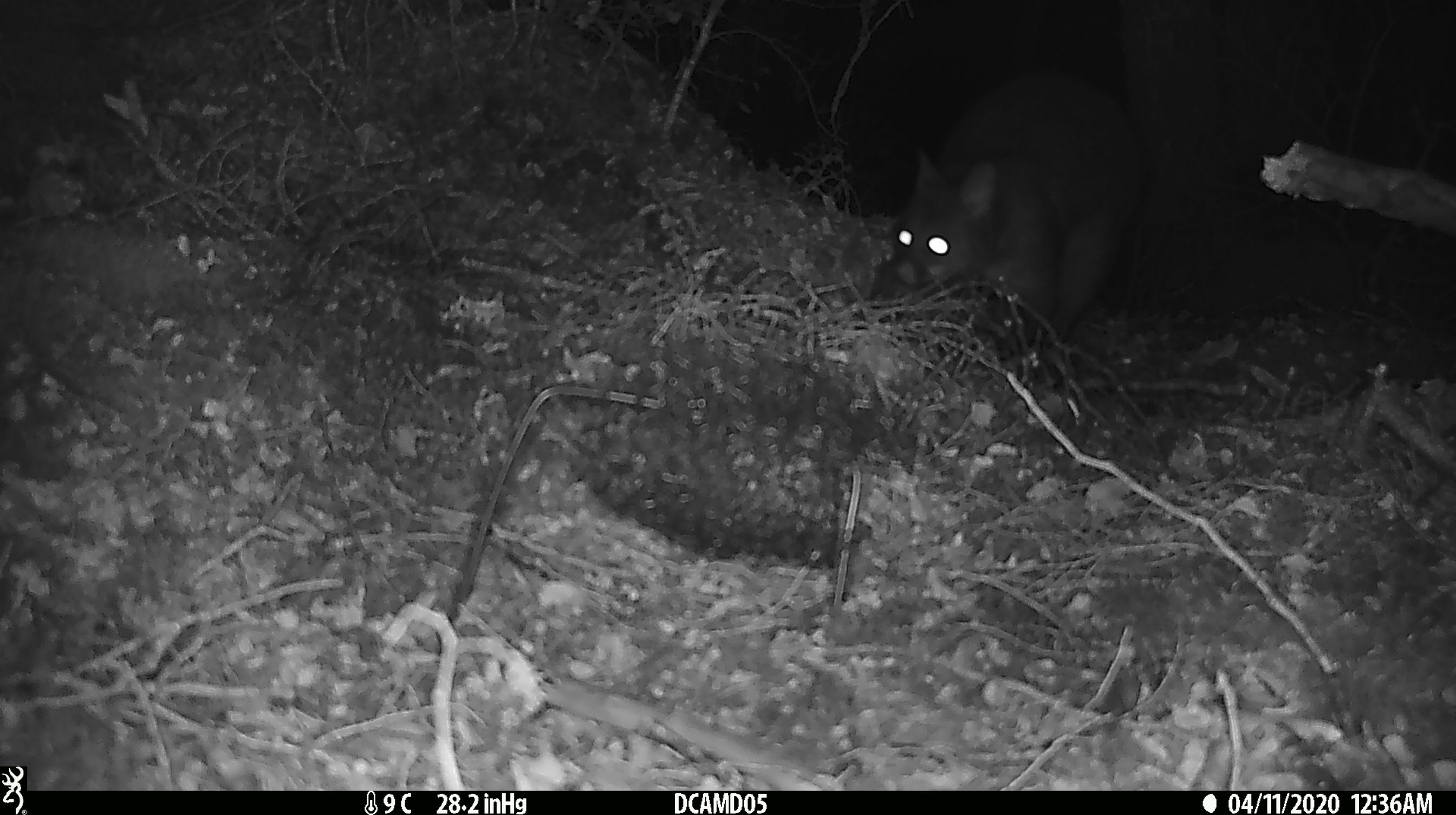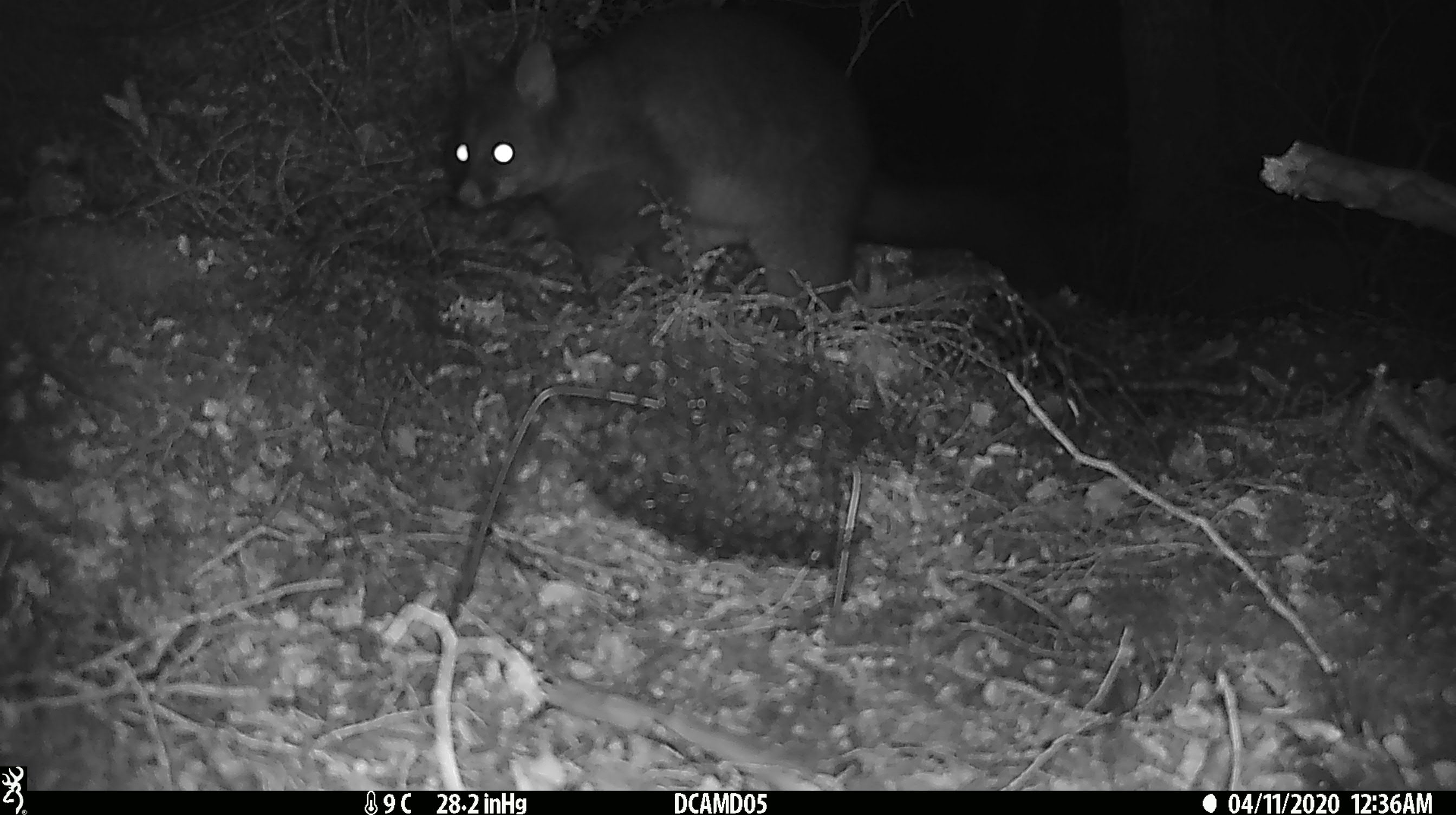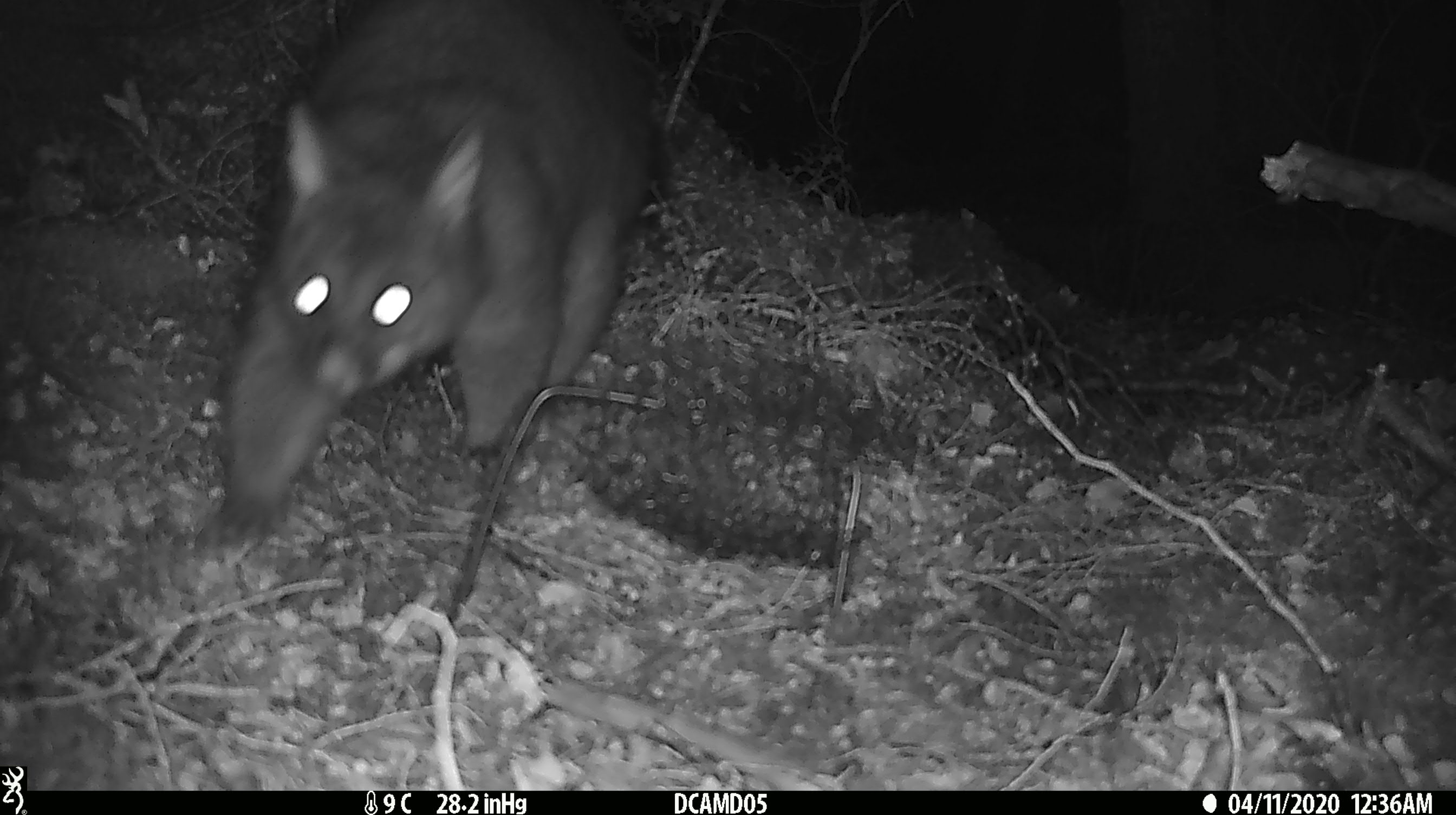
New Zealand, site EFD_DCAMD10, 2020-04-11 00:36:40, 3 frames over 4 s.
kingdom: Animalia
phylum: Chordata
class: Mammalia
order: Diprotodontia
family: Phalangeridae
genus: Trichosurus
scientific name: Trichosurus vulpecula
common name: common brushtail possum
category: possum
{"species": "possum (common brushtail possum) (Trichosurus vulpecula)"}